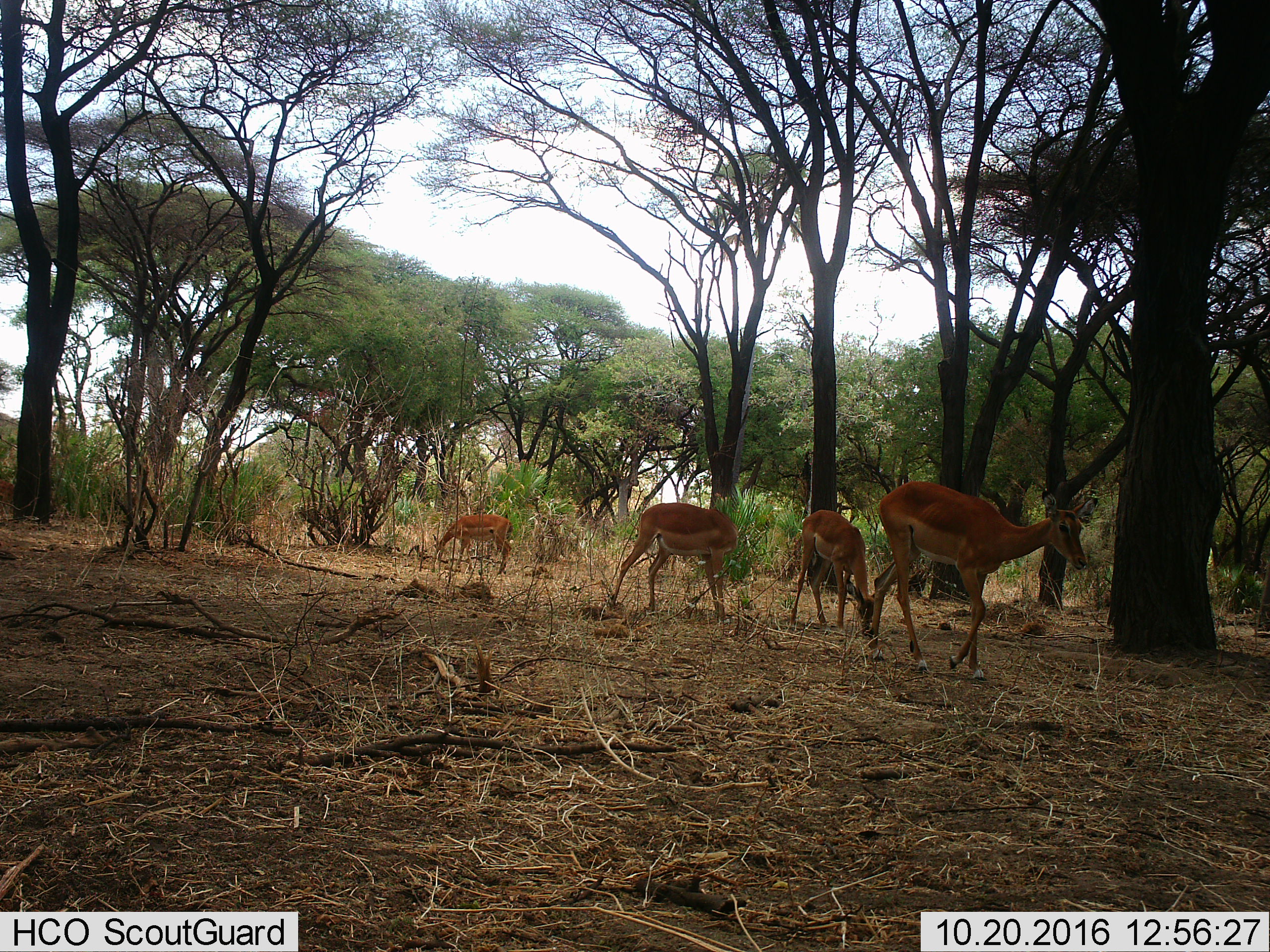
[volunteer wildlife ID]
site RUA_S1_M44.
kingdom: Animalia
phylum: Chordata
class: Mammalia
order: Artiodactyla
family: Bovidae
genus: Aepyceros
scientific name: Aepyceros melampus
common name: impala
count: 4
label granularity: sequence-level